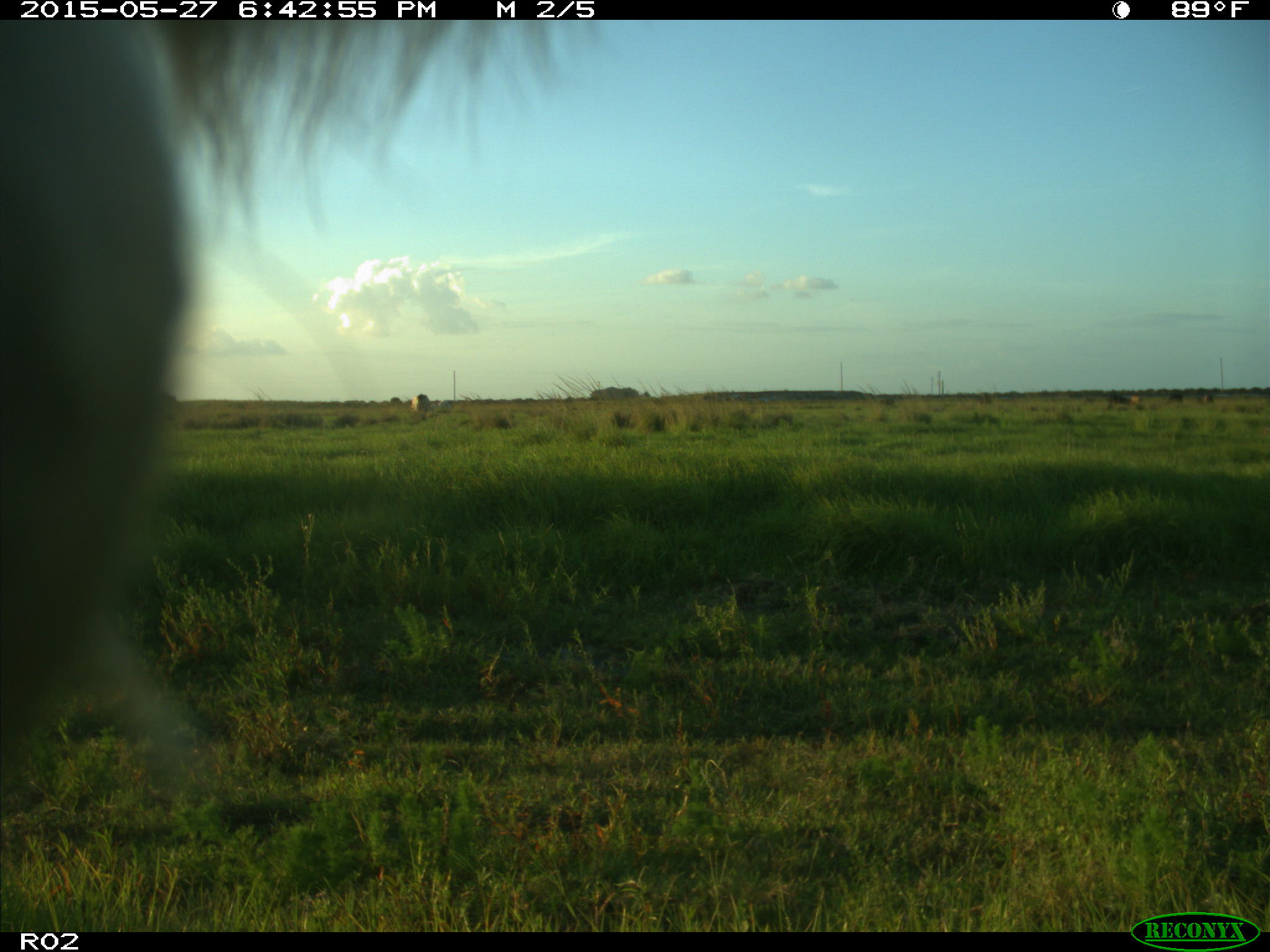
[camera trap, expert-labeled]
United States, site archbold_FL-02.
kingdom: Animalia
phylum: Chordata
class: Mammalia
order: Artiodactyla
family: Bovidae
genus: Bos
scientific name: Bos taurus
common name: domestic cow